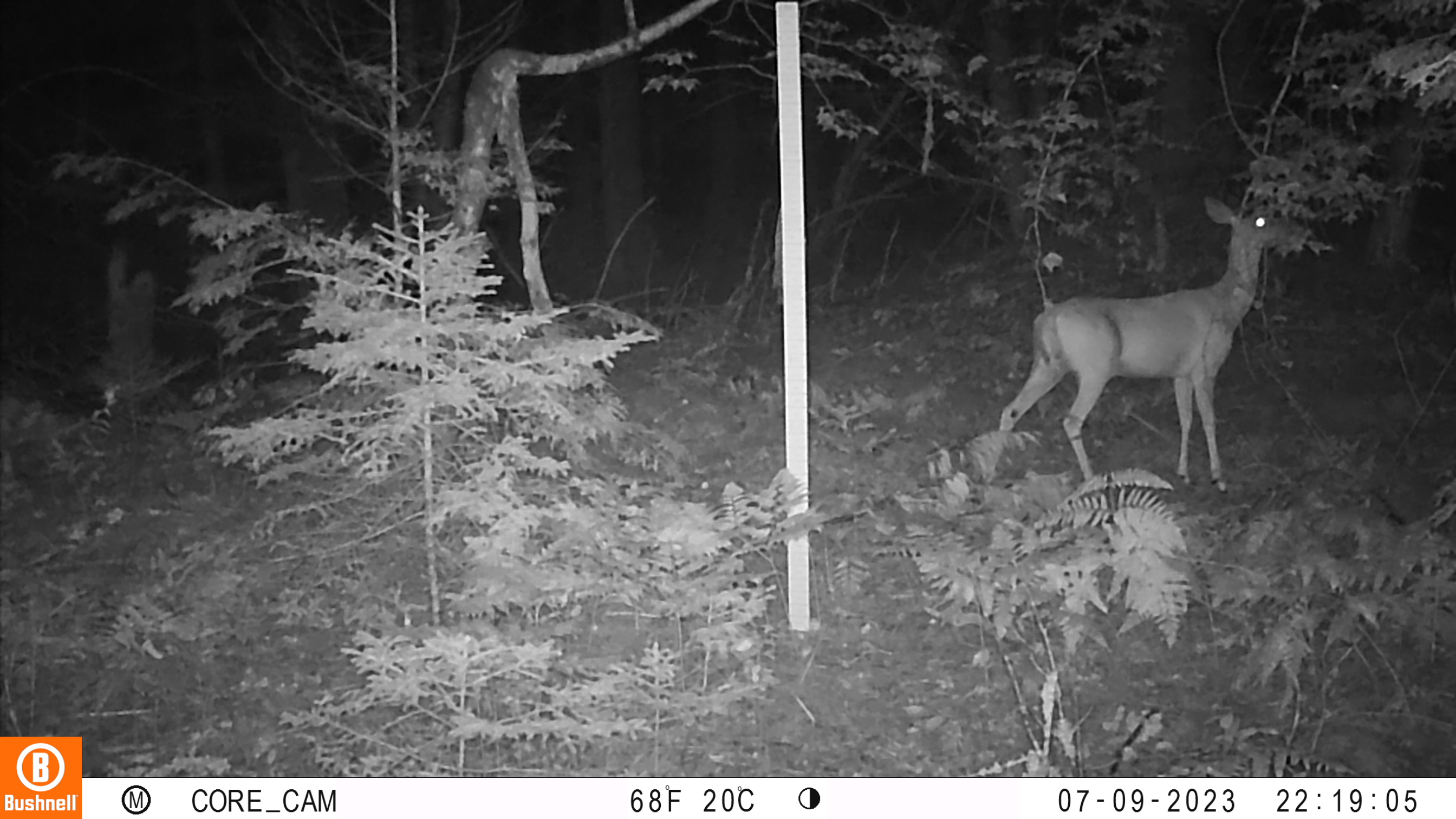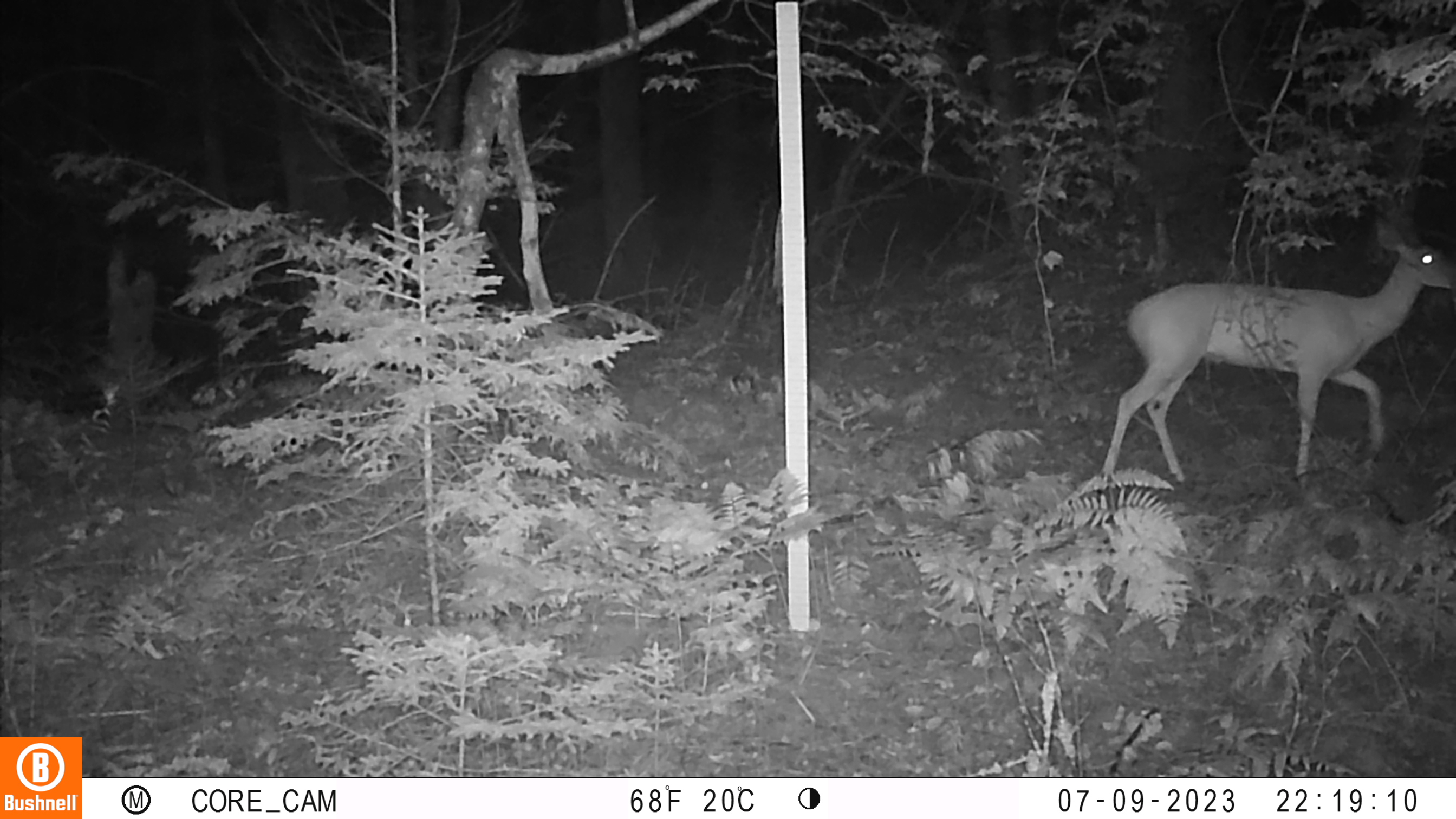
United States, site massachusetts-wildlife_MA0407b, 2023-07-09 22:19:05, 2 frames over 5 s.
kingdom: Animalia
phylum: Chordata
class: Mammalia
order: Artiodactyla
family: Cervidae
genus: Odocoileus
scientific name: Odocoileus virginianus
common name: white-tailed deer